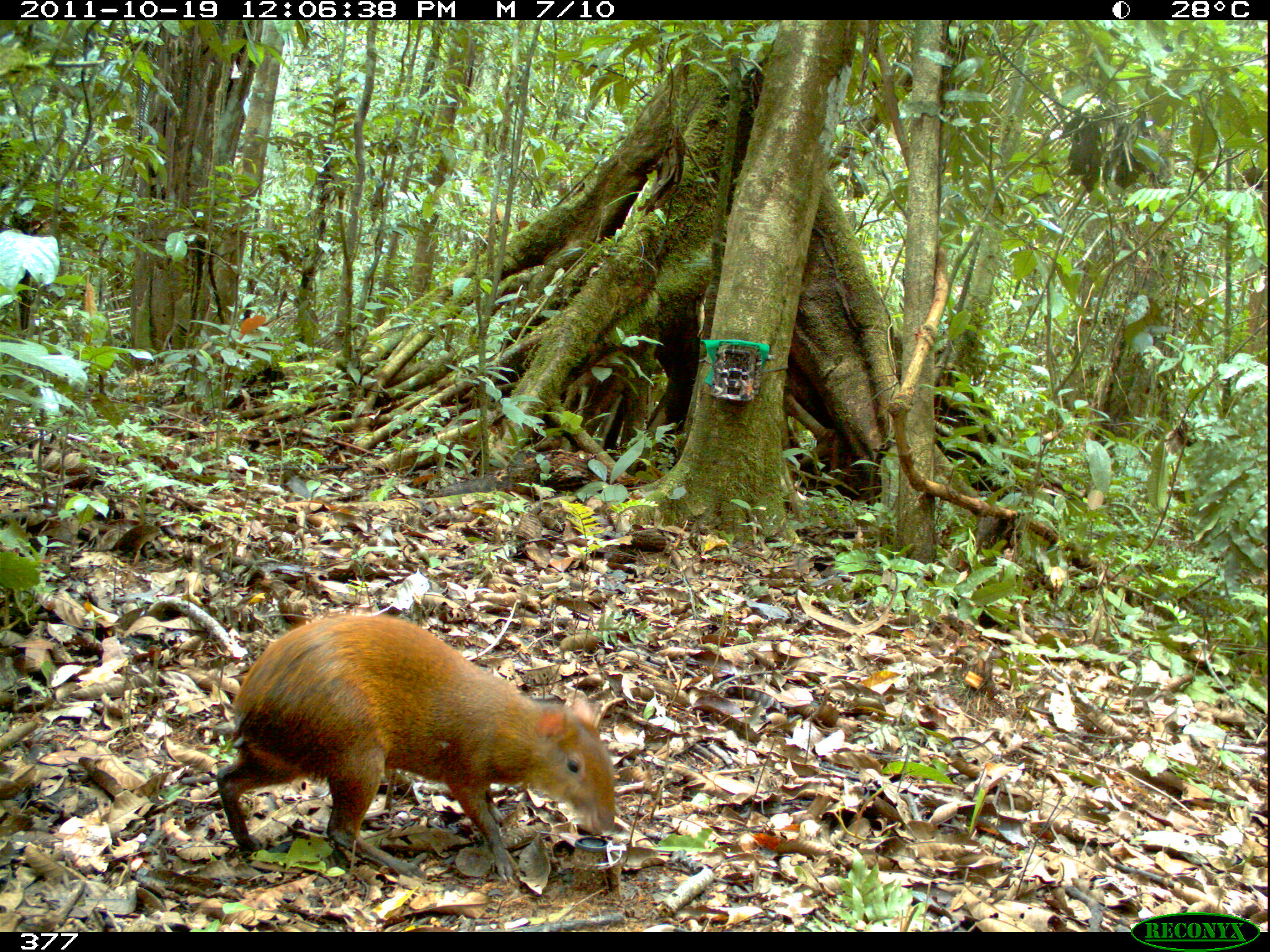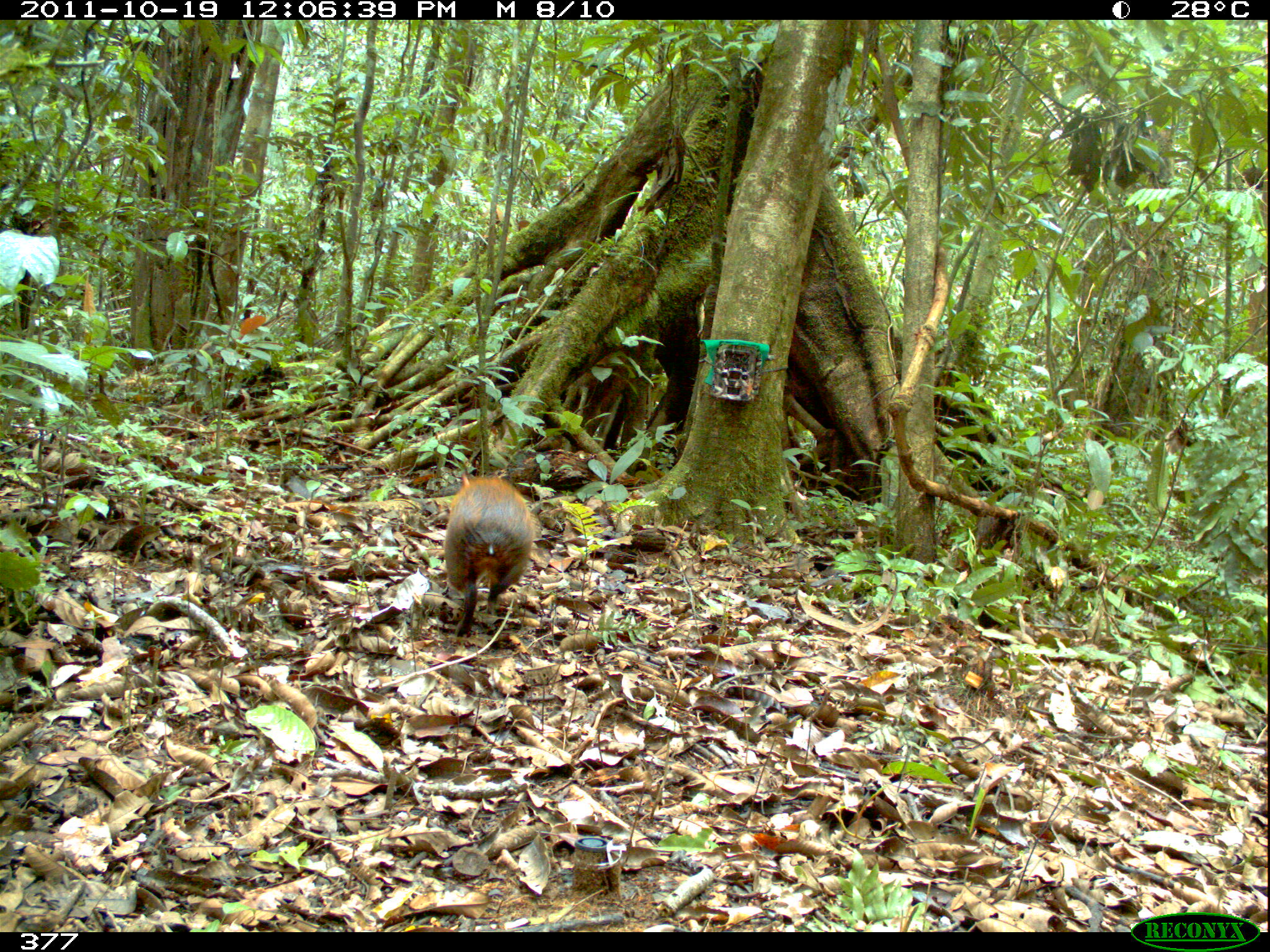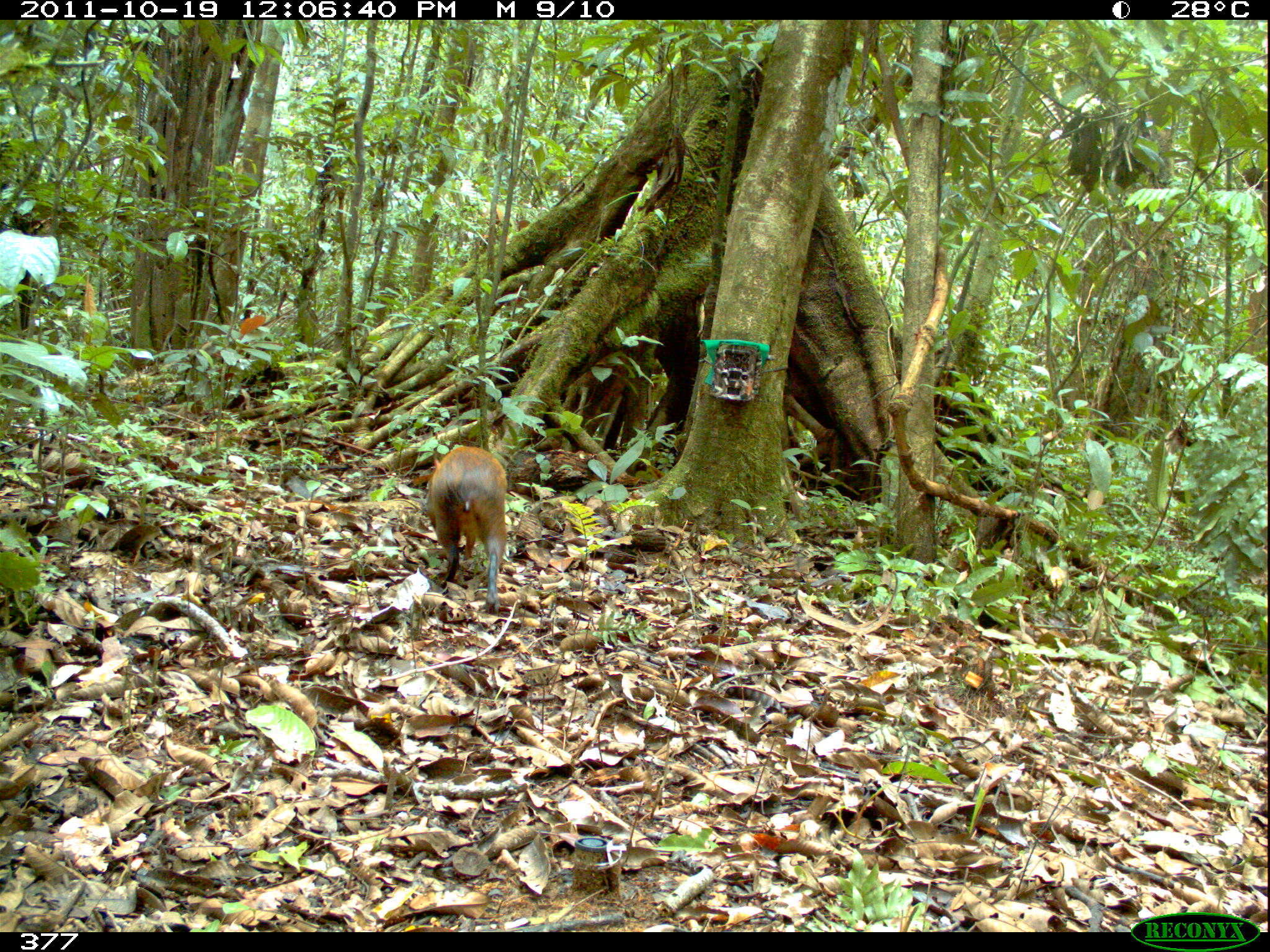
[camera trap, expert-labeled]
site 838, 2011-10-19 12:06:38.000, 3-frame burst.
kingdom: Animalia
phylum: Chordata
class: Mammalia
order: Rodentia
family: Dasyproctidae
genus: Dasyprocta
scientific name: Dasyprocta punctata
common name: central american agouti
Dasyprocta punctata (central american agouti).